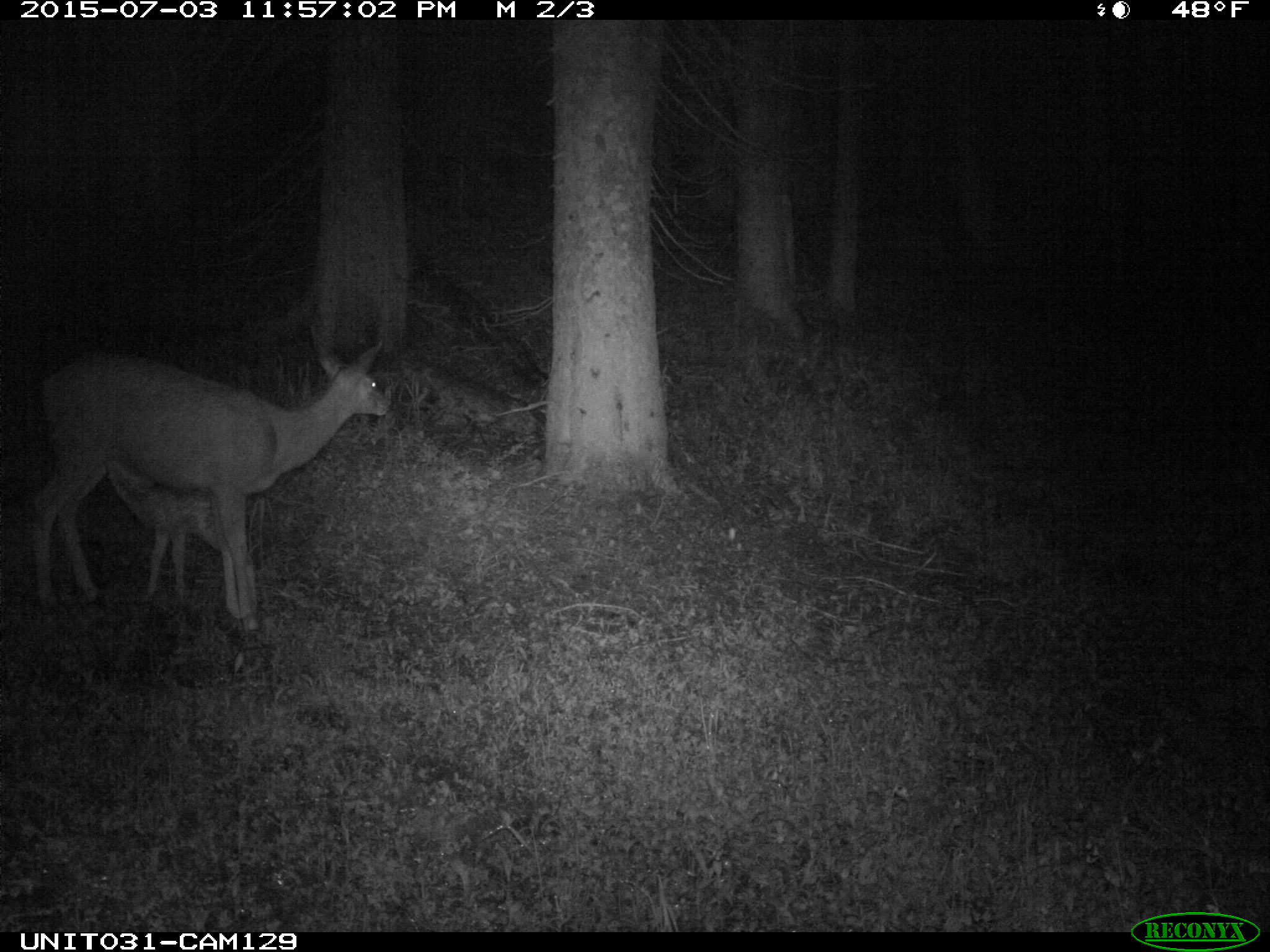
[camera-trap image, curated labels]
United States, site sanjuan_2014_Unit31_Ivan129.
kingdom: Animalia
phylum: Chordata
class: Mammalia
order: Artiodactyla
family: Cervidae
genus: Odocoileus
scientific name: Odocoileus hemionus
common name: mule deer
Odocoileus hemionus (mule deer).